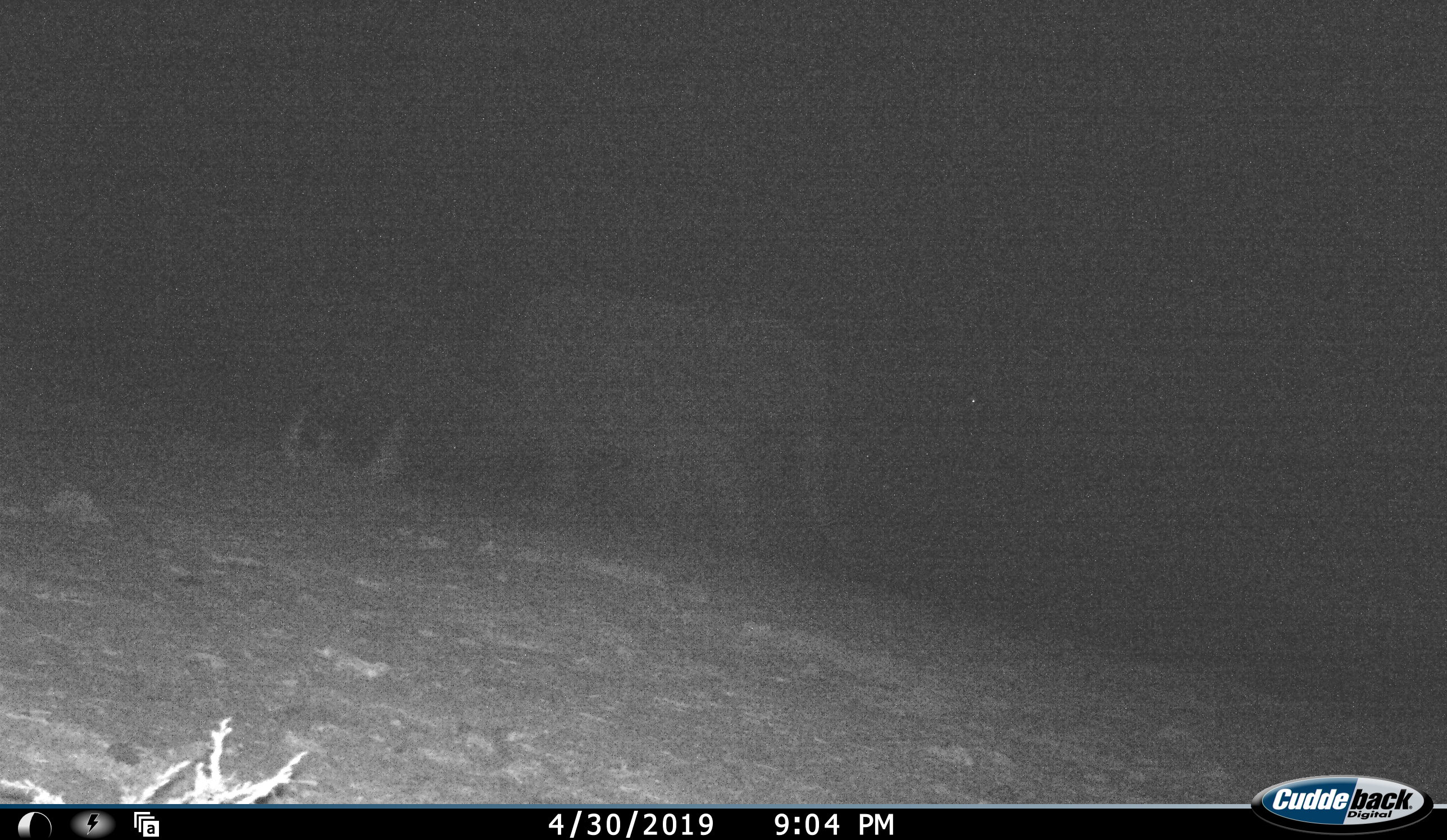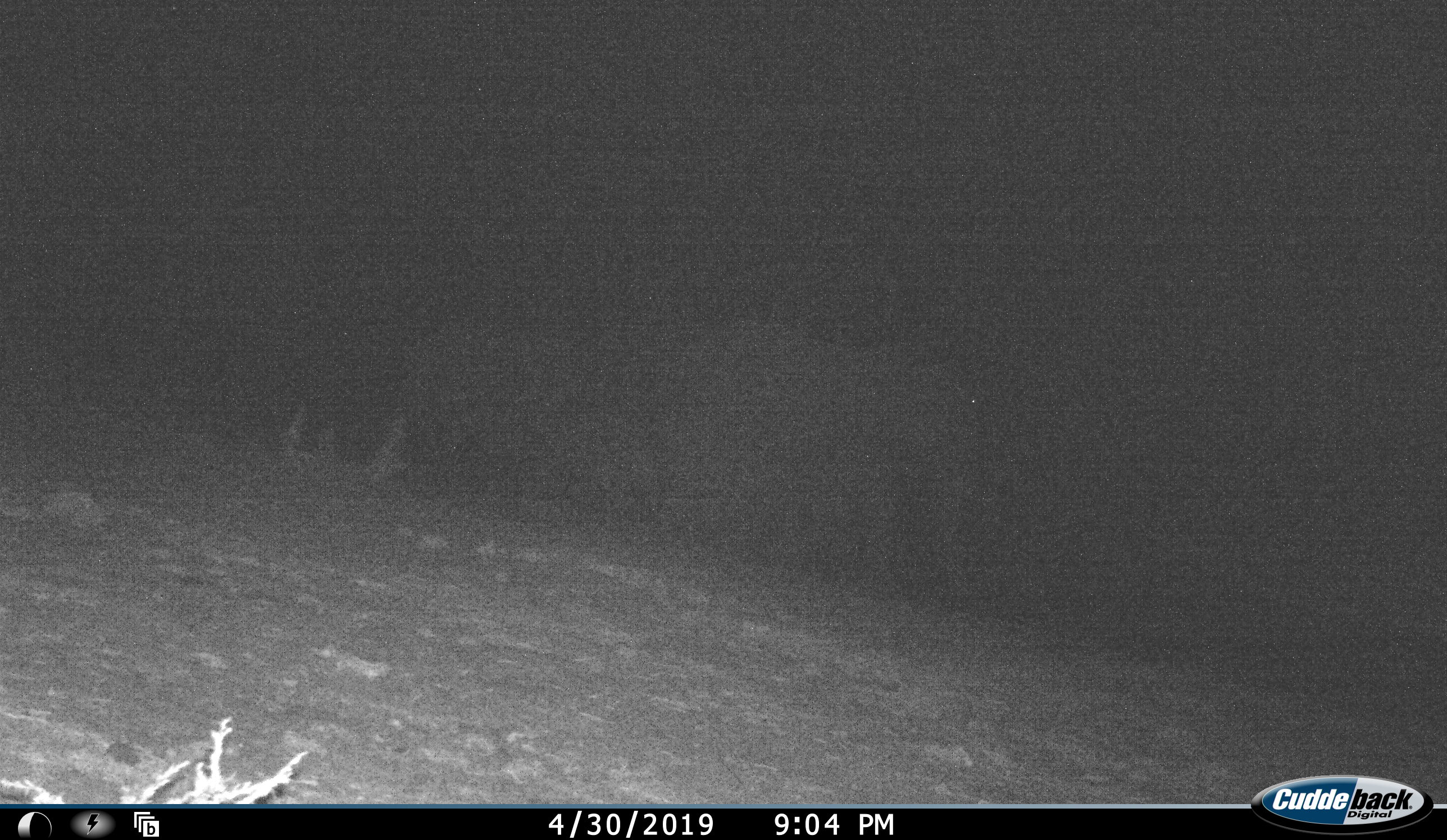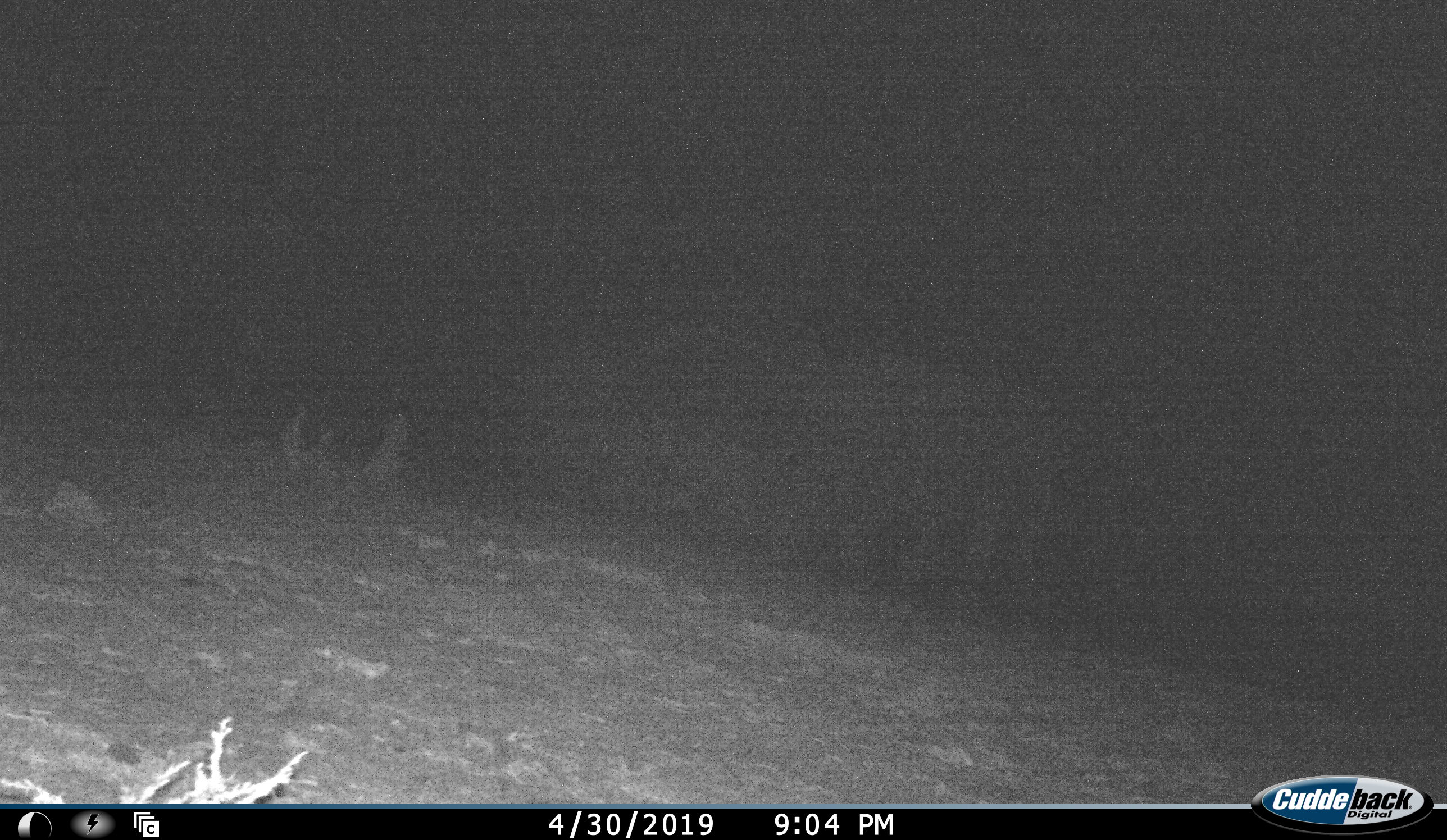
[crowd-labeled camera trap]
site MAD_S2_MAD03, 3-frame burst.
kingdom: Animalia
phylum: Chordata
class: Mammalia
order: Proboscidea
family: Elephantidae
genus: Loxodonta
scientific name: Loxodonta africana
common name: african bush elephant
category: elephant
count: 2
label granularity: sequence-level